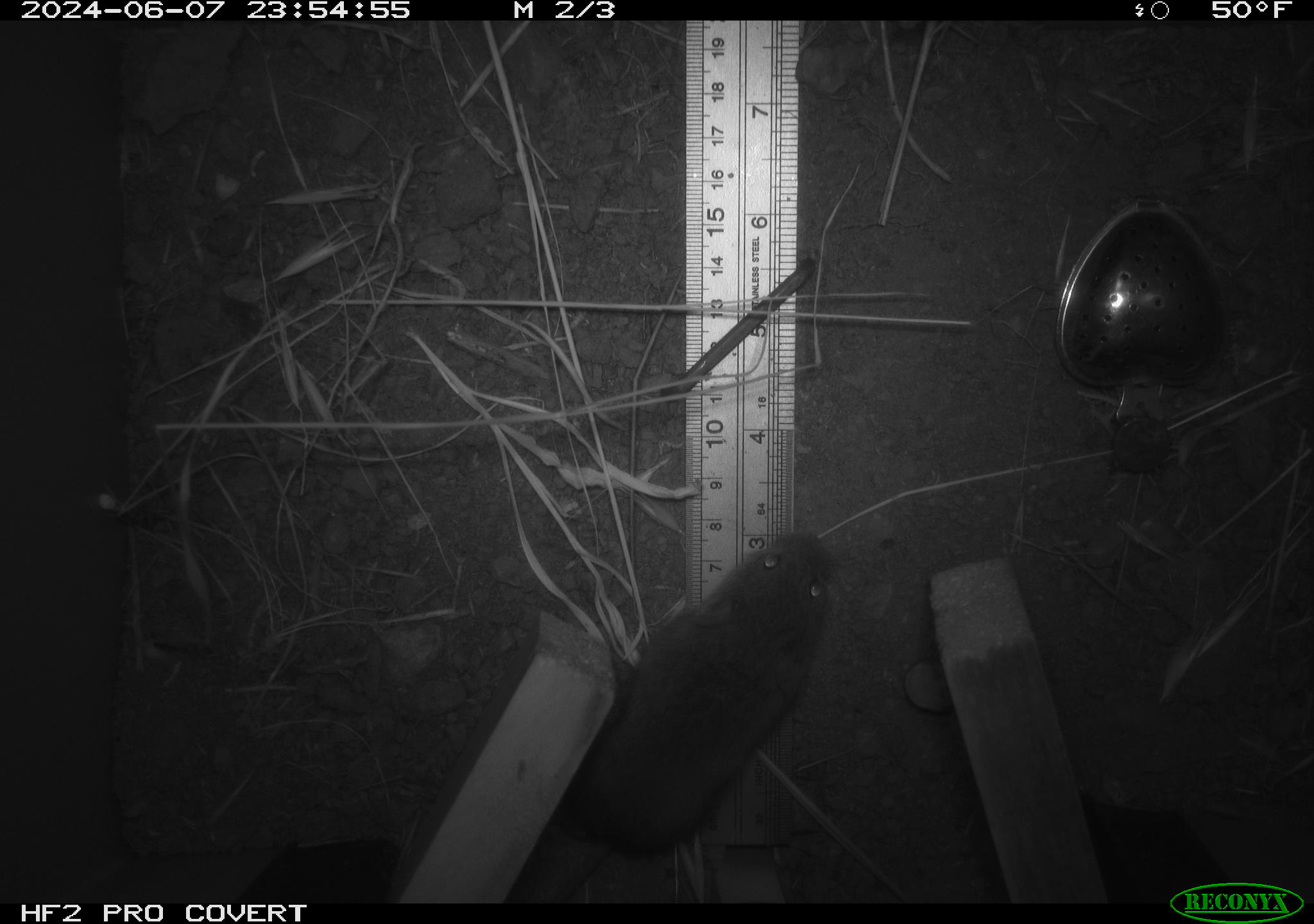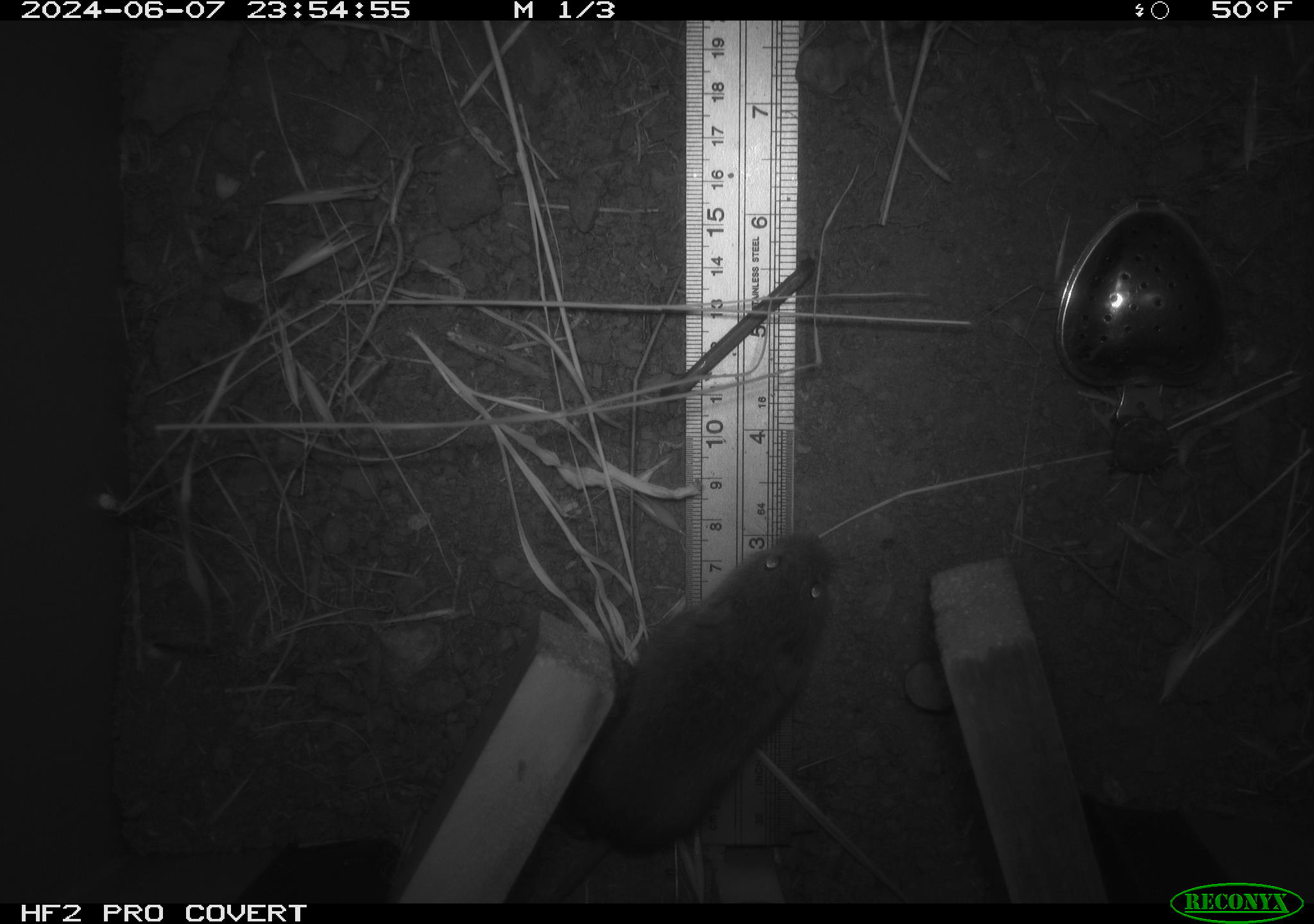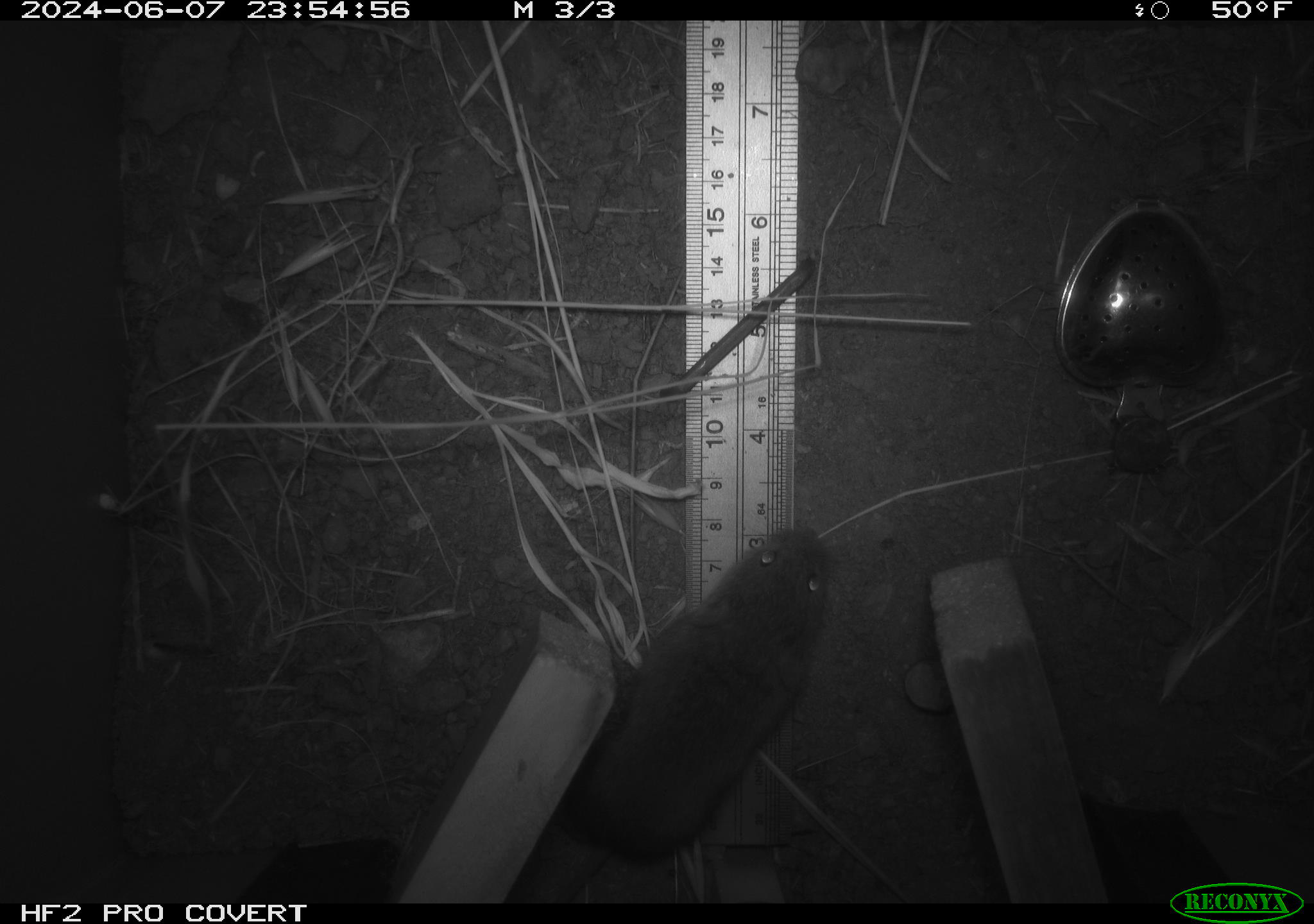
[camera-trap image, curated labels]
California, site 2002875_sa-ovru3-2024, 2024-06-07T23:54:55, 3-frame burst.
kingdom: Animalia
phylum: Chordata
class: Mammalia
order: Rodentia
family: Cricetidae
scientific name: Arvicolinae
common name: voles, lemmings, and muskrats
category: arvicolinae subfamily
Arvicolinae subfamily (voles, lemmings, and muskrats) (Arvicolinae).